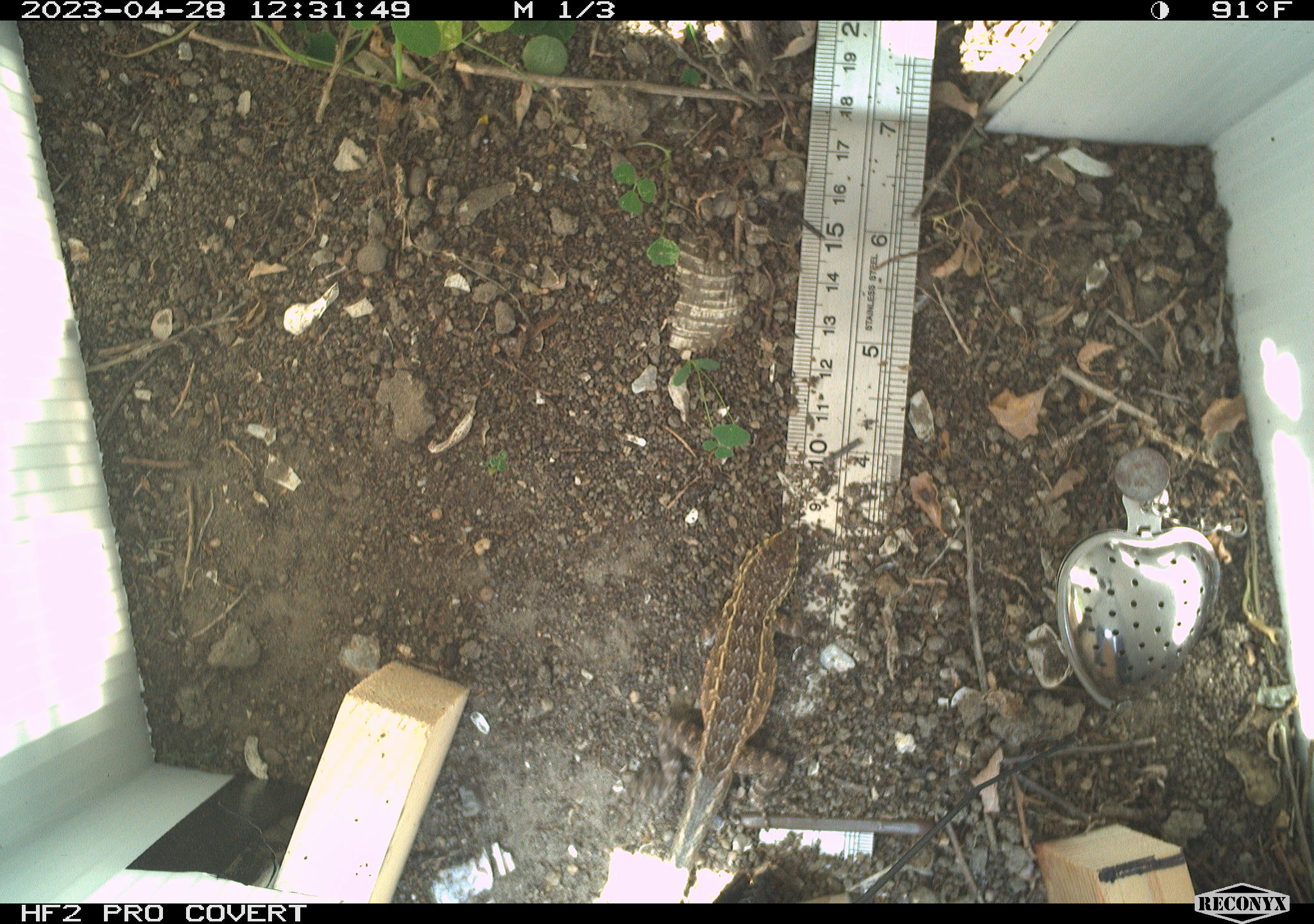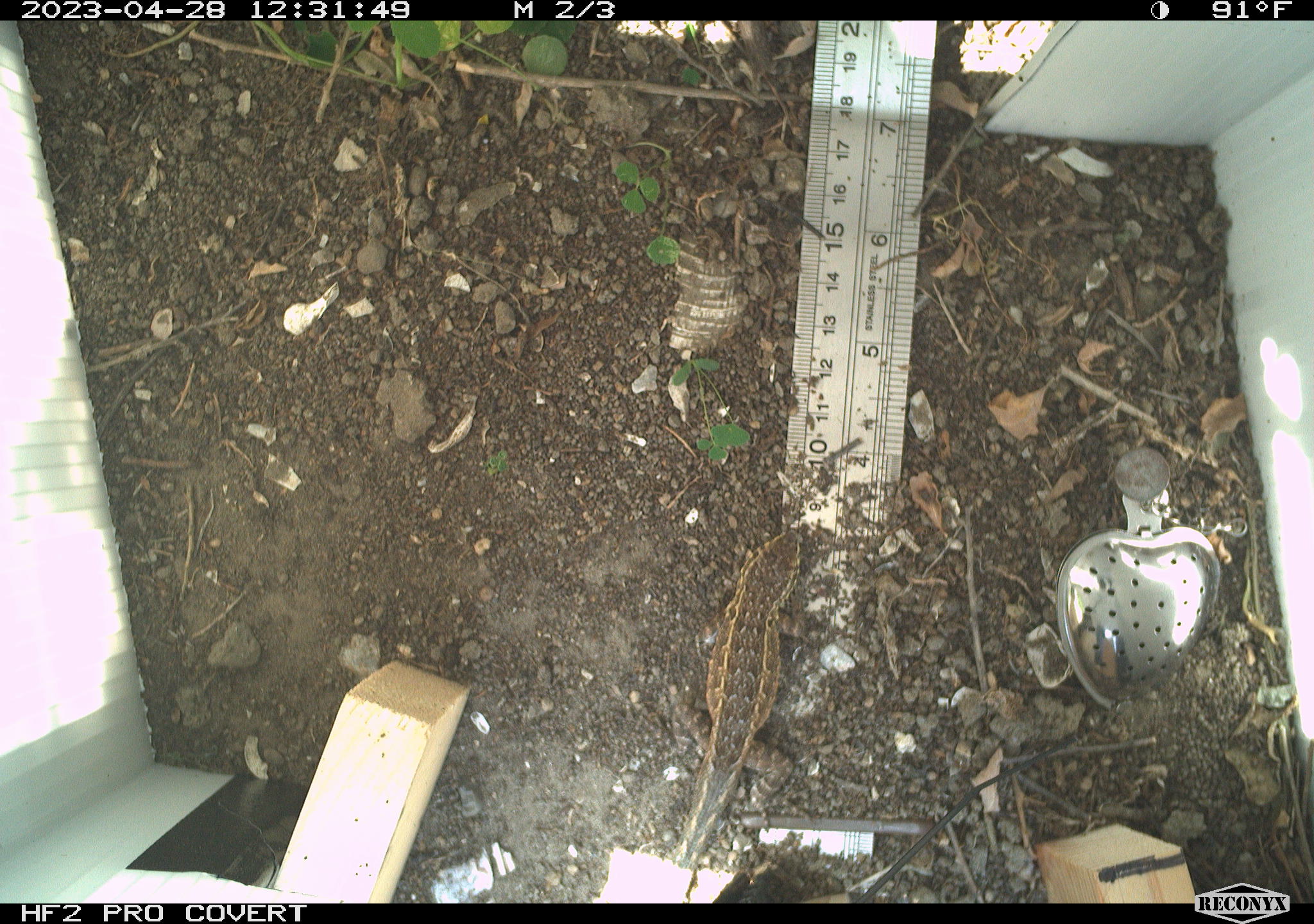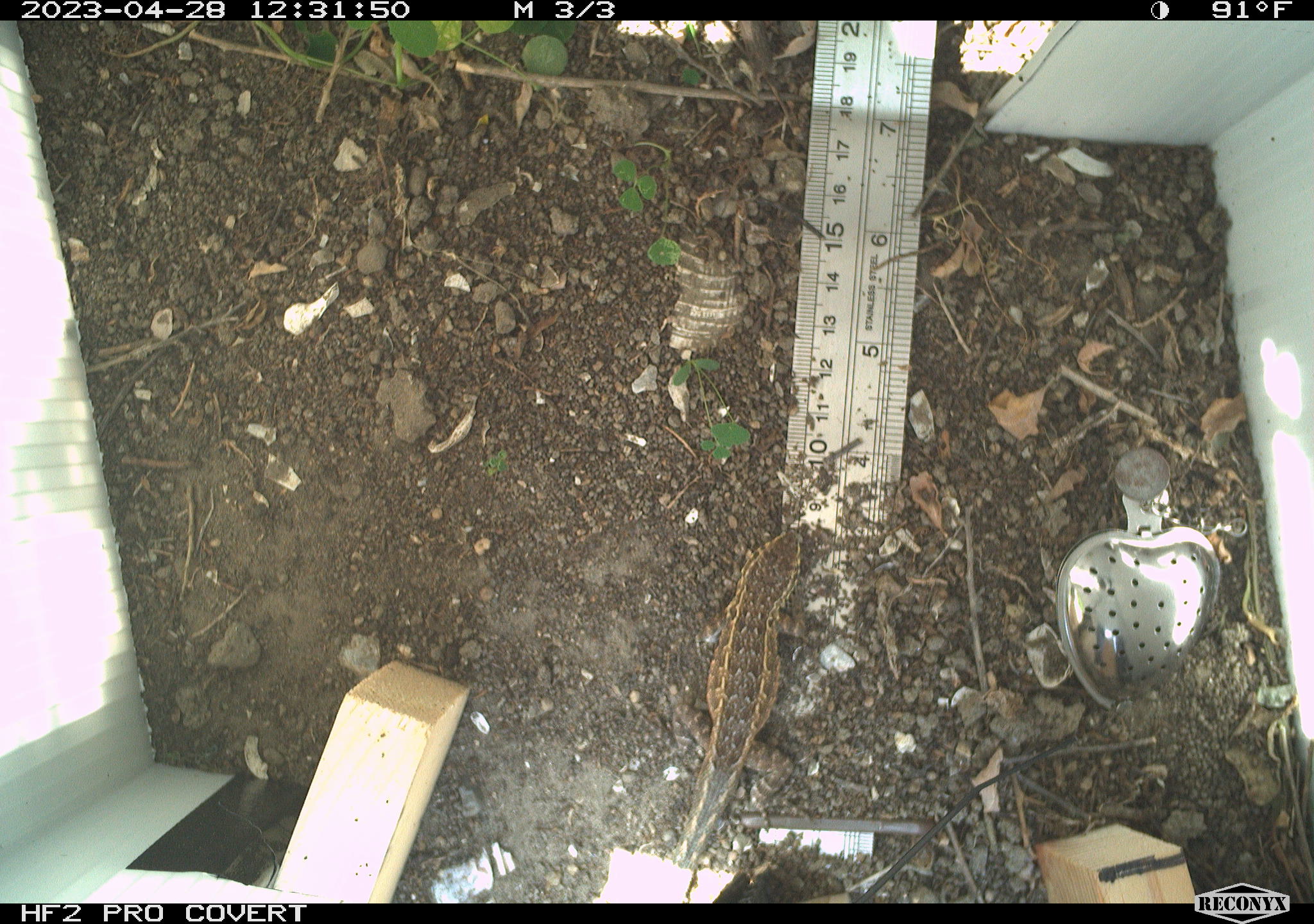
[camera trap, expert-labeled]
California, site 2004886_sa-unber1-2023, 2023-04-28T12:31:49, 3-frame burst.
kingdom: Animalia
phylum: Chordata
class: Reptilia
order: Squamata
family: Phrynosomatidae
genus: Uta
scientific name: Uta stansburiana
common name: common side-blotched lizard